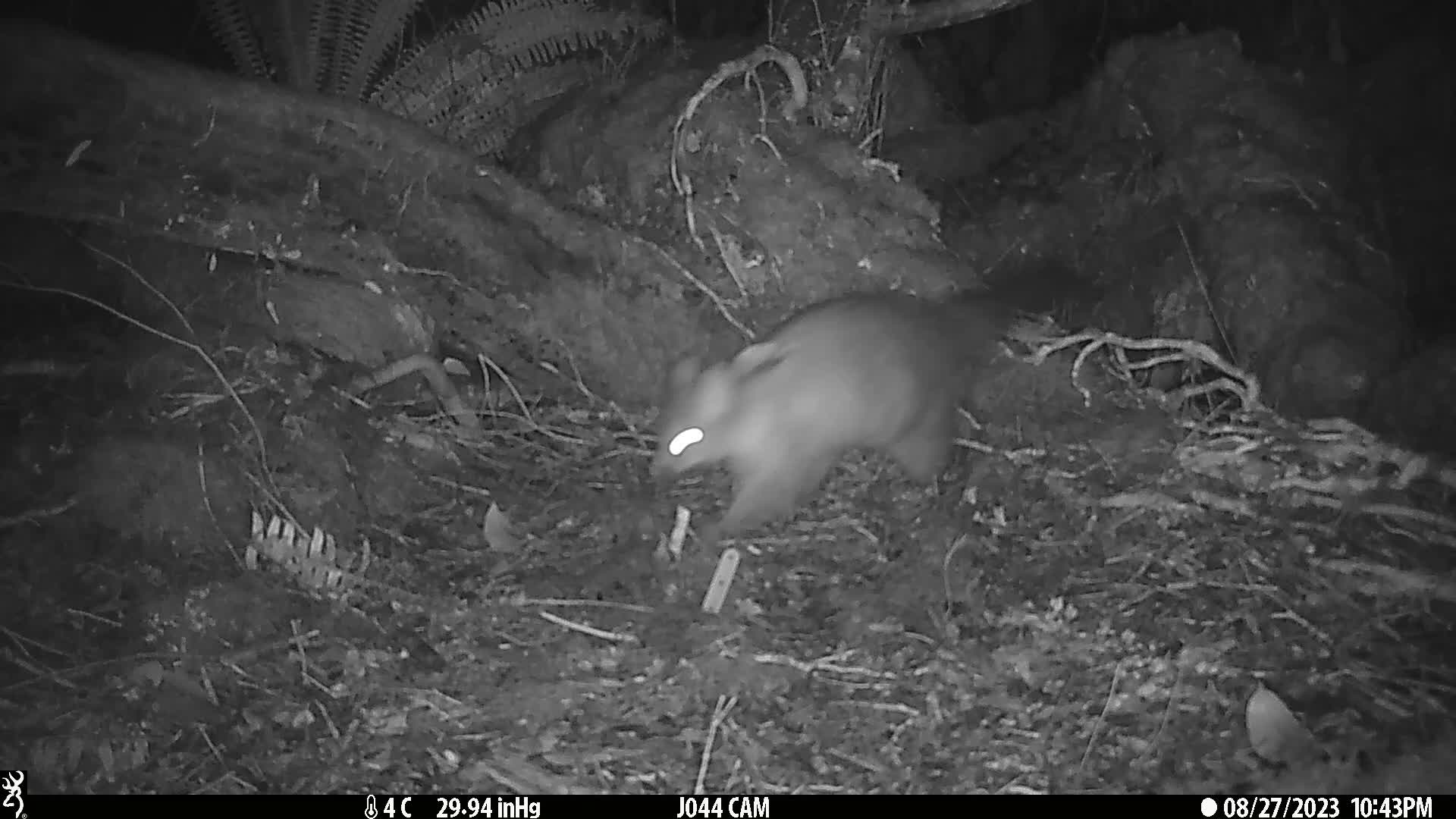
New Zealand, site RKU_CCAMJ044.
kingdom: Animalia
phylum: Chordata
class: Mammalia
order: Diprotodontia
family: Phalangeridae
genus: Trichosurus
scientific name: Trichosurus vulpecula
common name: common brushtail possum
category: possum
Possum (common brushtail possum) (Trichosurus vulpecula).